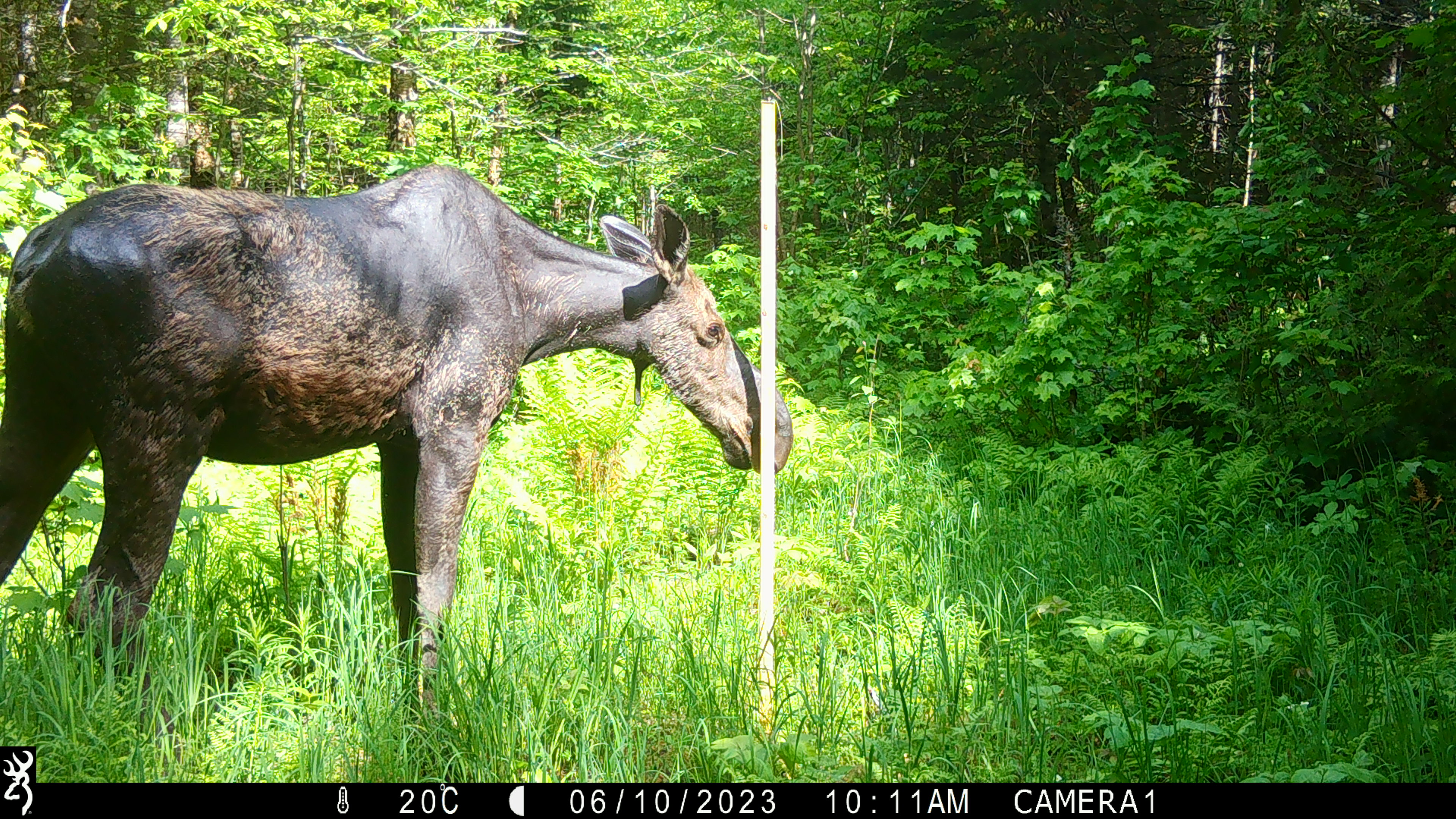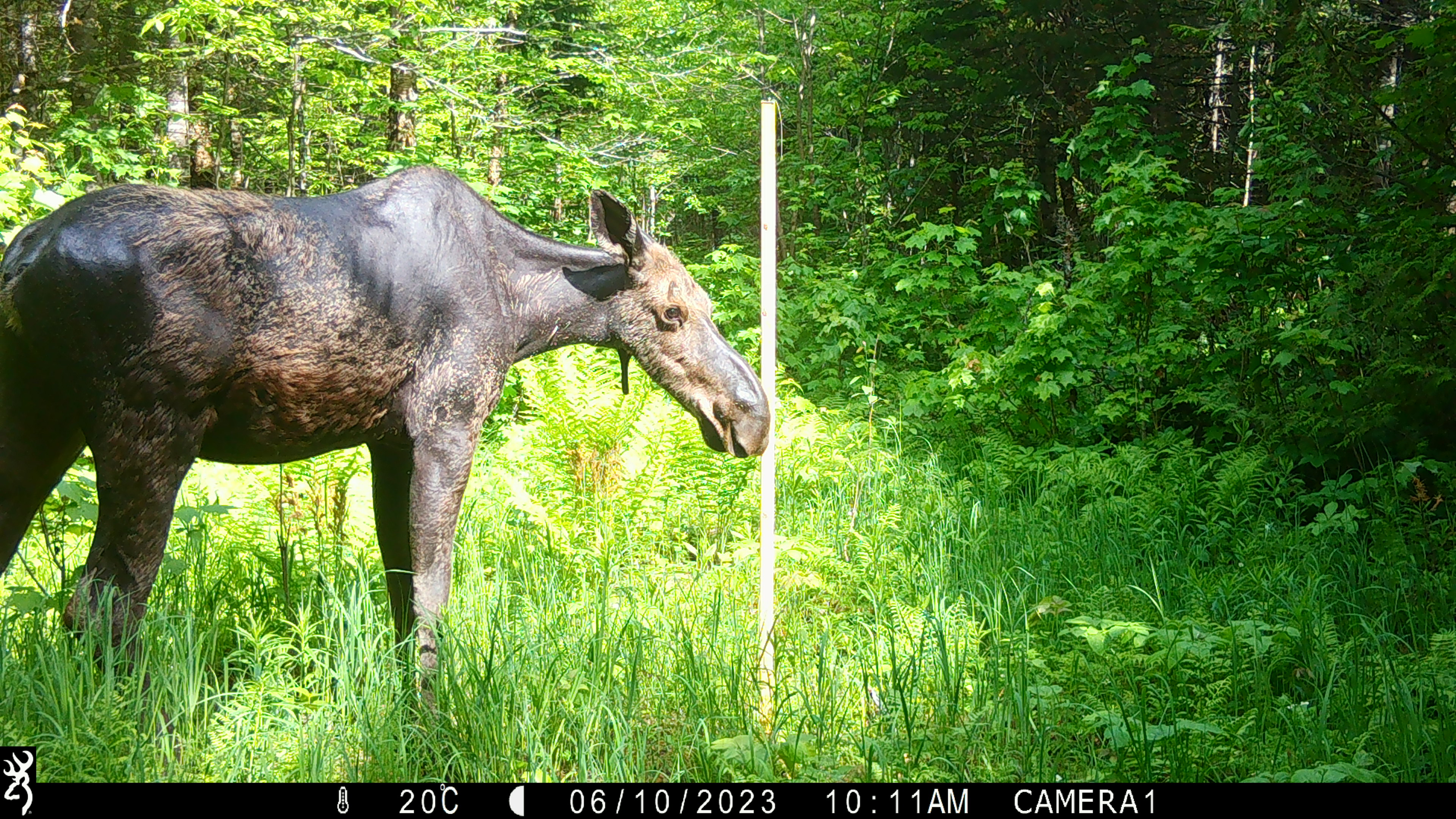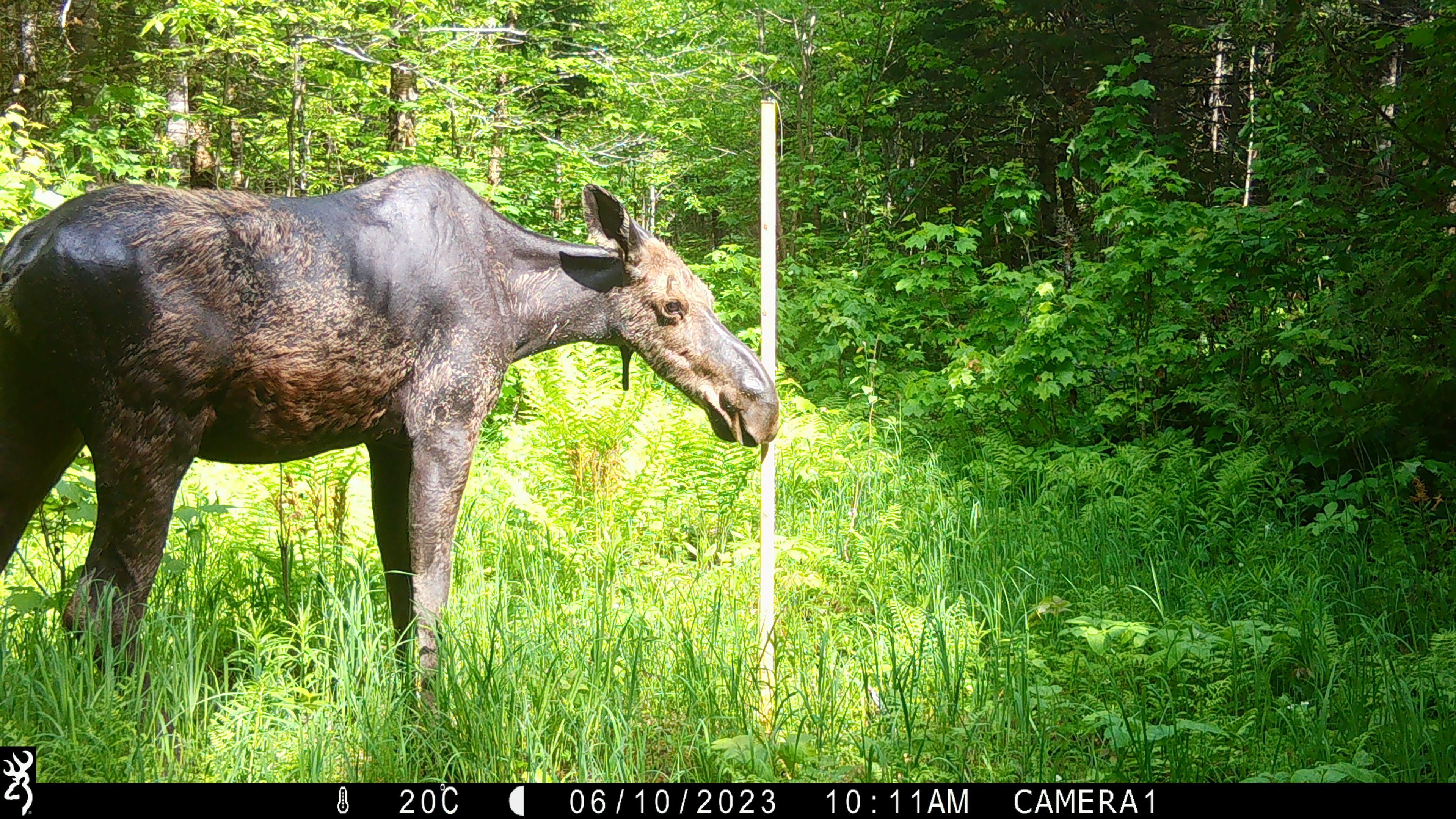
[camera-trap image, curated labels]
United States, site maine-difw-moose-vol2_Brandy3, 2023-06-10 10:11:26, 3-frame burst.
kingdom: Animalia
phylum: Chordata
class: Mammalia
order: Artiodactyla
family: Cervidae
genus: Alces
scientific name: Alces alces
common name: moose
Moose (Alces alces).